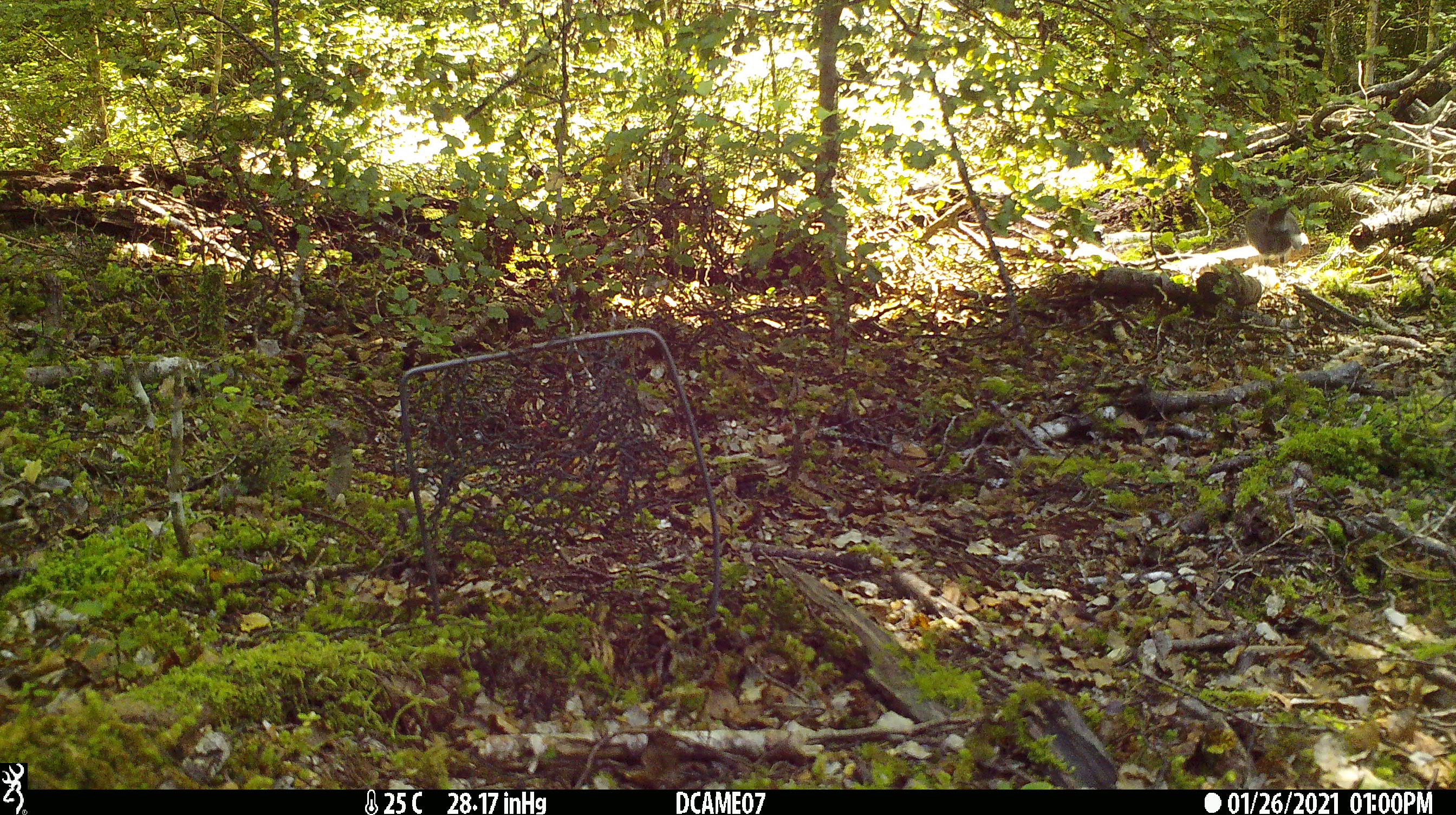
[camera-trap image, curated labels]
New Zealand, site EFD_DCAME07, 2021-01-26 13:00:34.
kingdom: Animalia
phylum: Chordata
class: Aves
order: Passeriformes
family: Petroicidae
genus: Petroica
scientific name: Petroica australis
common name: new zealand robin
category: robin